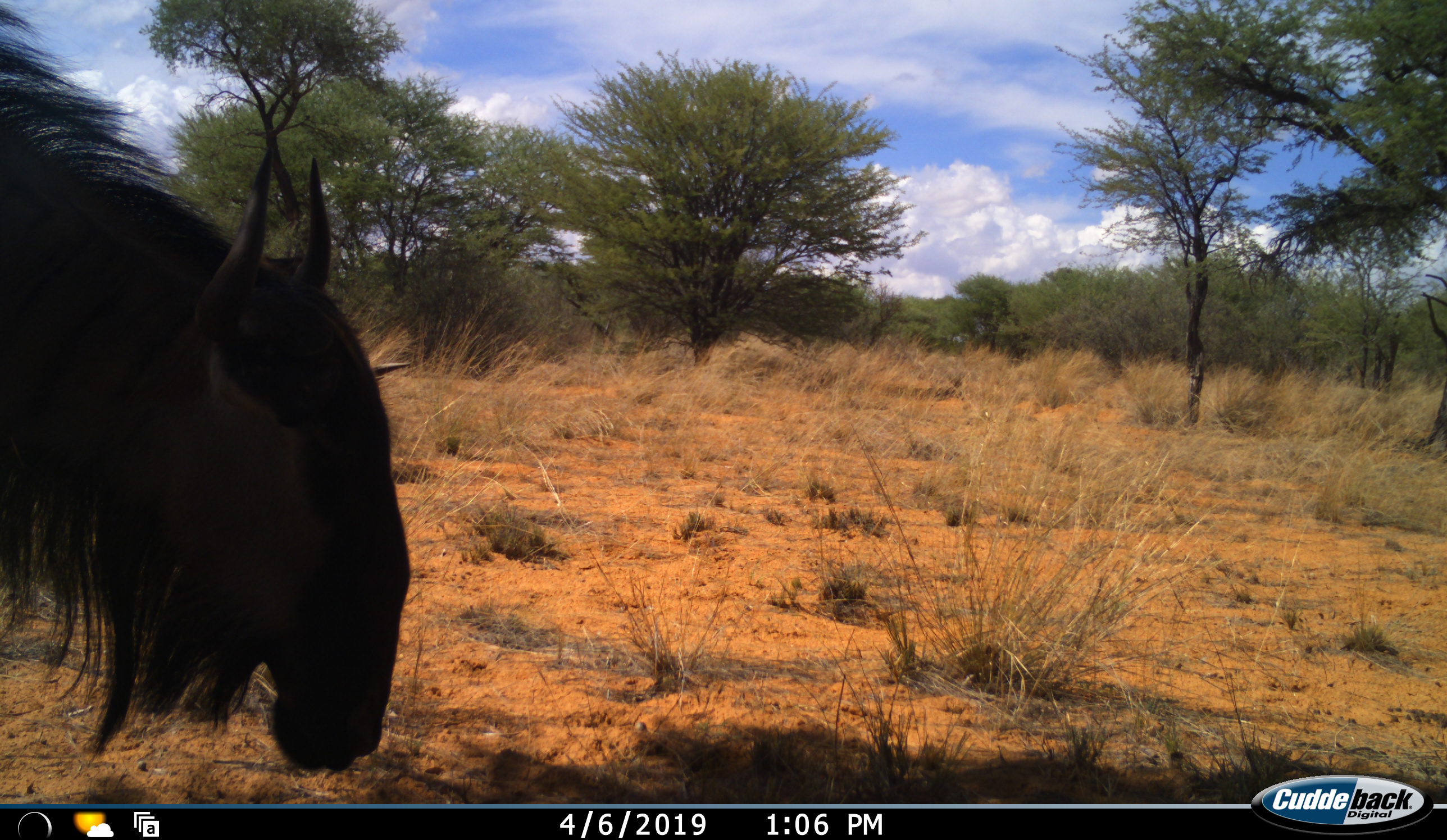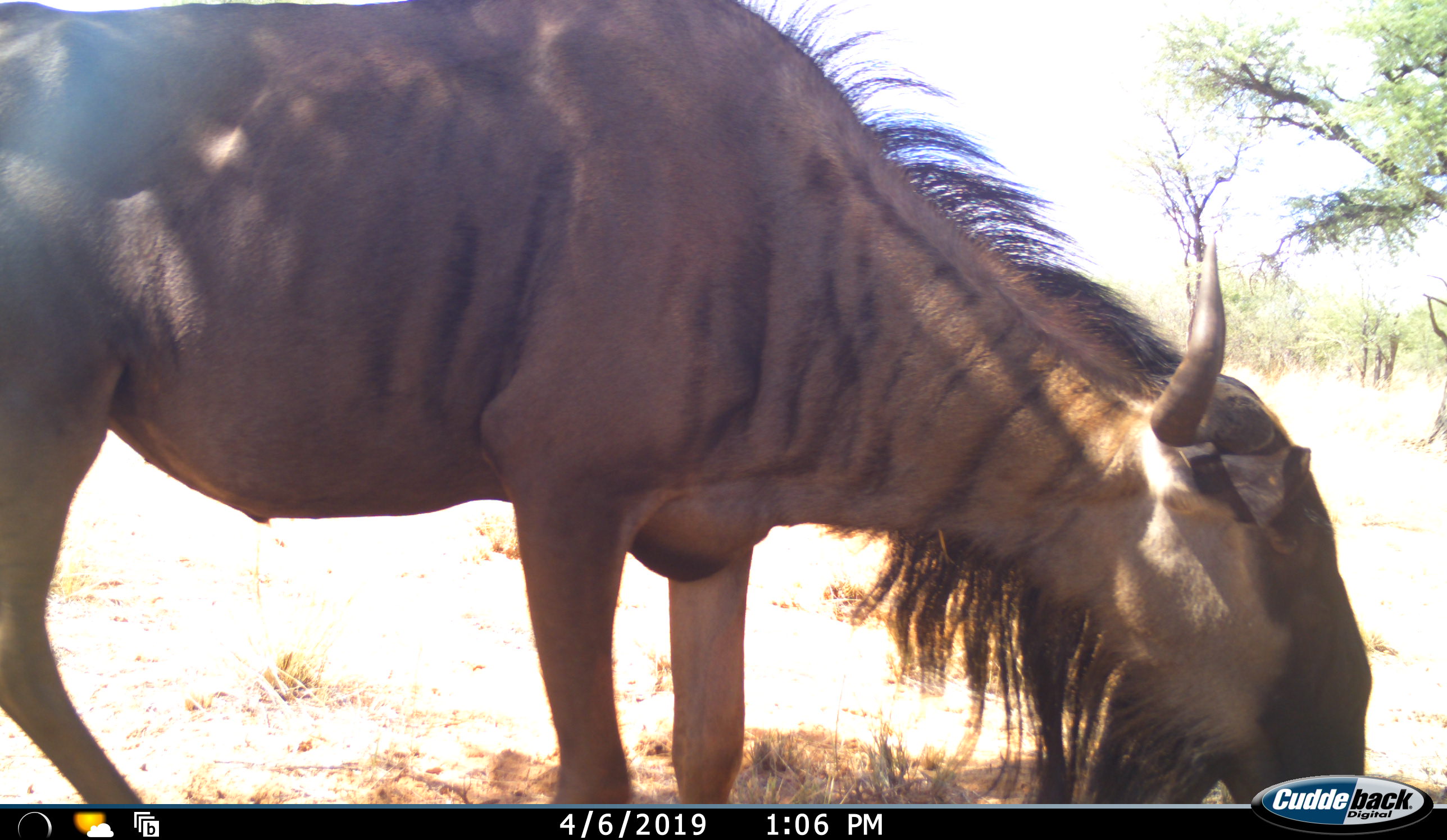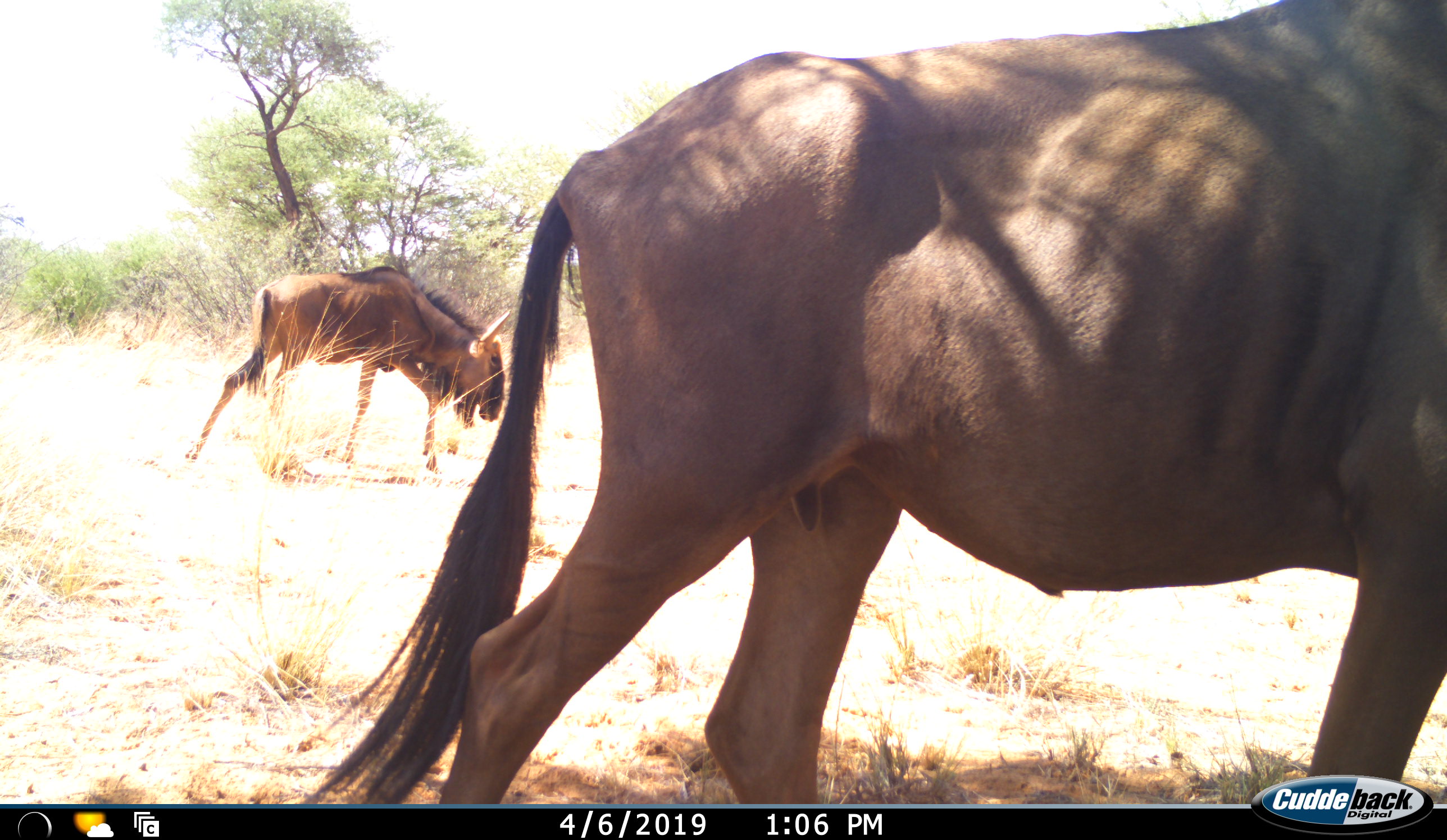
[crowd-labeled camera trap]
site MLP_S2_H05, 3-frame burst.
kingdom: Animalia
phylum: Chordata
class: Mammalia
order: Artiodactyla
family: Bovidae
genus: Connochaetes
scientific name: Connochaetes taurinus taurinus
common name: blue wildebeest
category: wildebeestblue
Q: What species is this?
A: Wildebeestblue (blue wildebeest) (Connochaetes taurinus taurinus).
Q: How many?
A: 2.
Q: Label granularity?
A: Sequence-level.